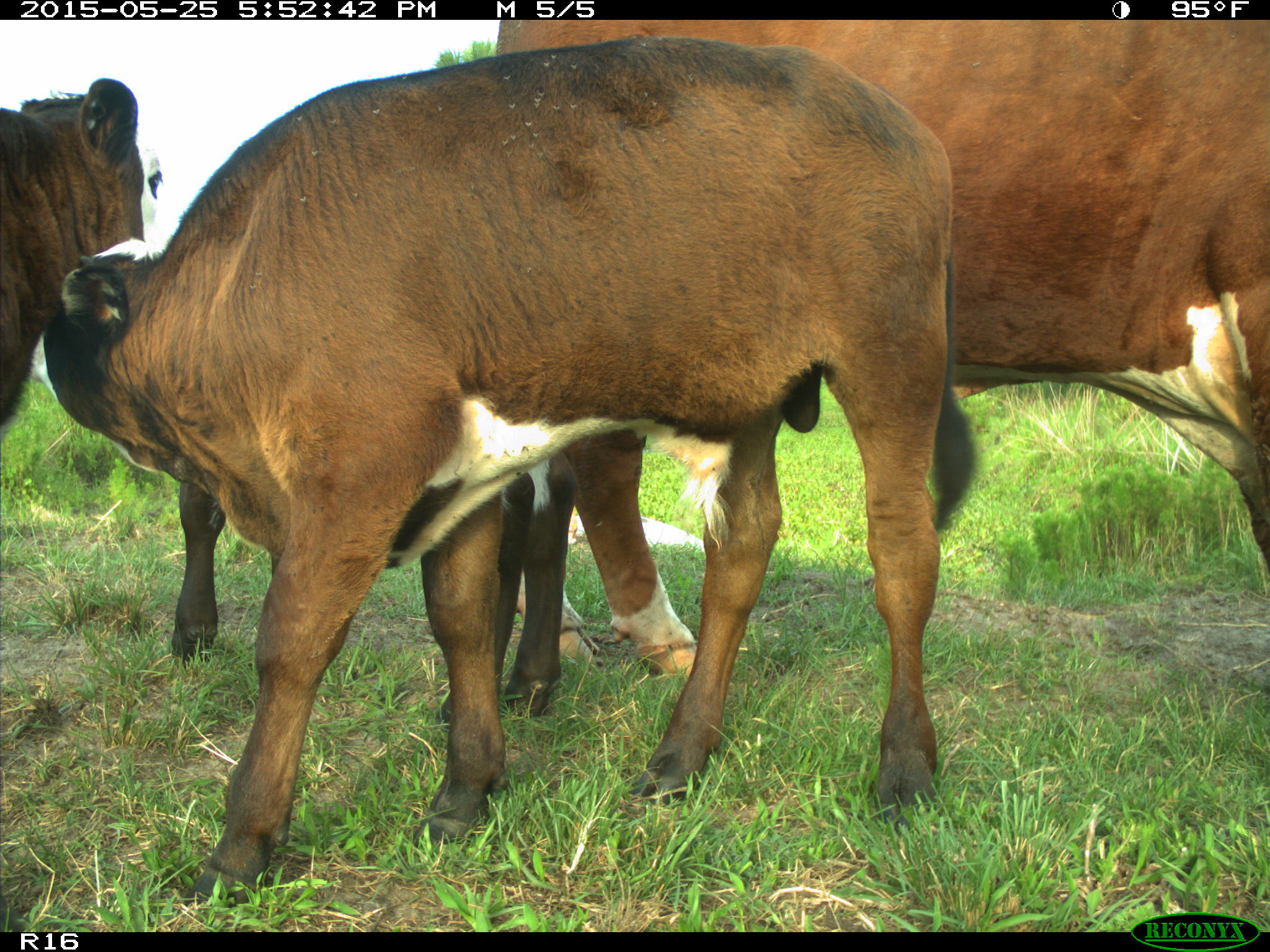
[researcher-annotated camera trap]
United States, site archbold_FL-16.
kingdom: Animalia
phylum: Chordata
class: Mammalia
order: Artiodactyla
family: Bovidae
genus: Bos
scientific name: Bos taurus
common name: domestic cow